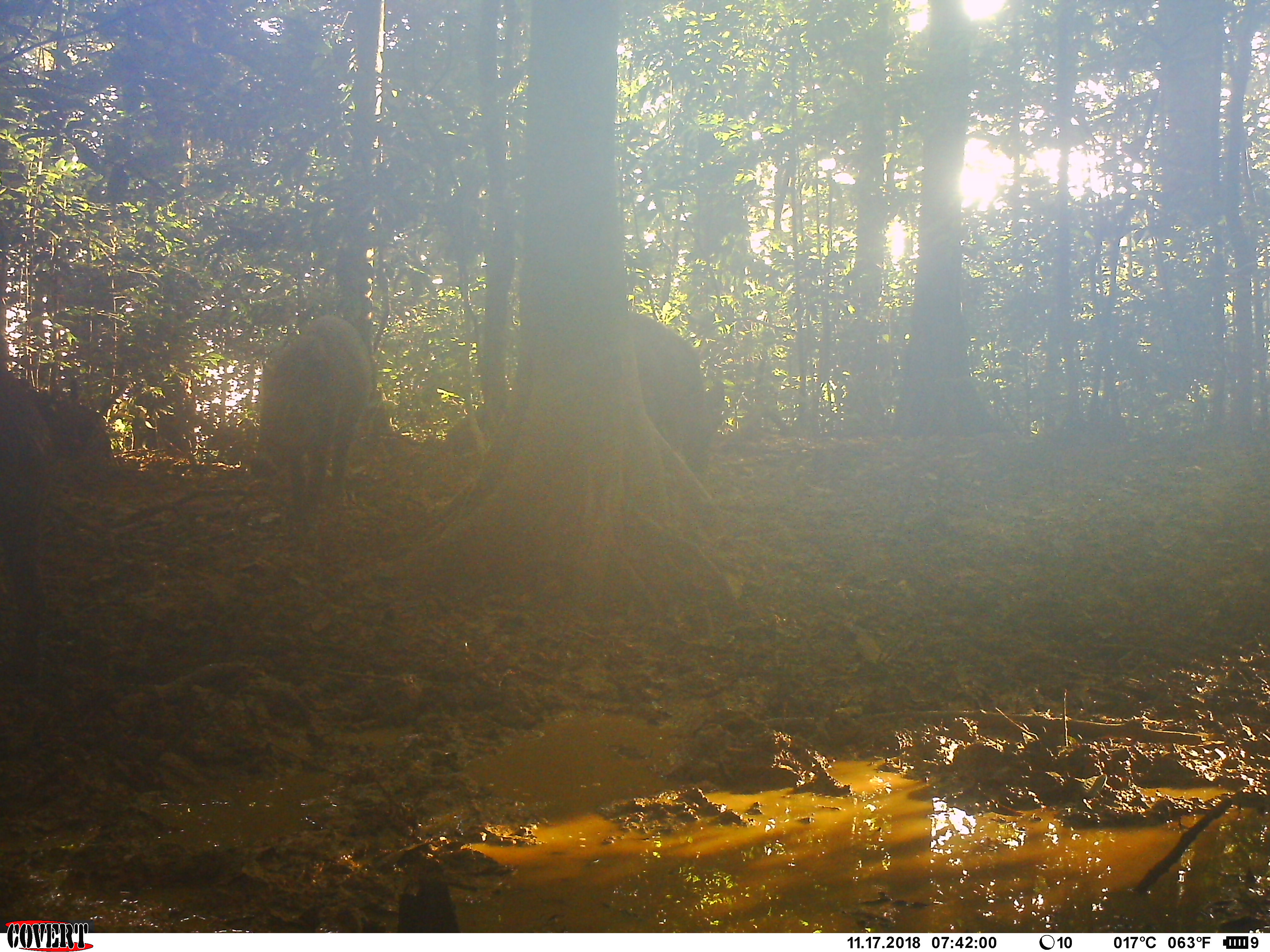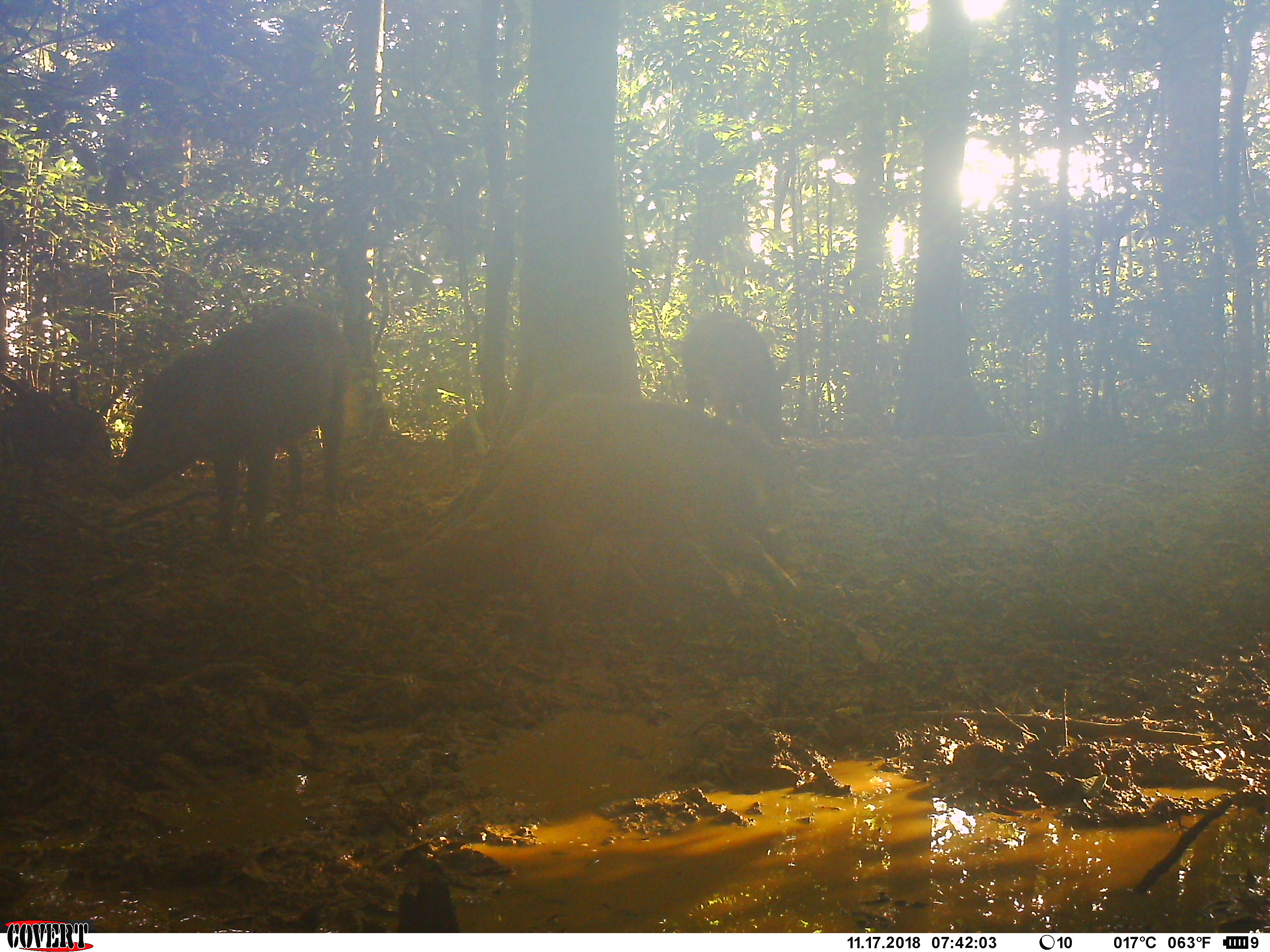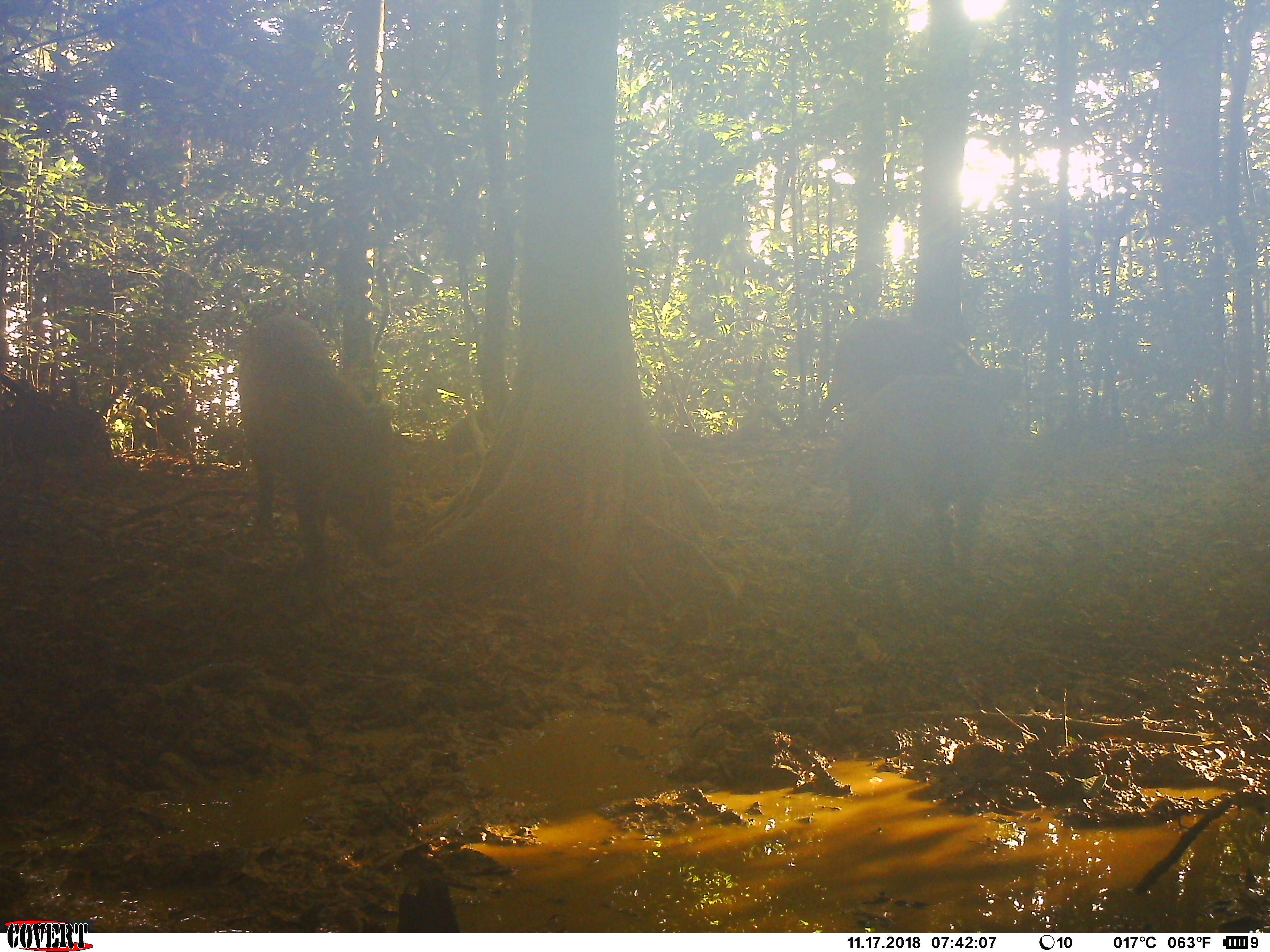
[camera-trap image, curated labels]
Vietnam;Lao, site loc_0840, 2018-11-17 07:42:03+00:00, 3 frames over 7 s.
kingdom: Animalia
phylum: Chordata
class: Mammalia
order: Artiodactyla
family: Suidae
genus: Sus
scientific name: Sus scrofa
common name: eurasian wild pig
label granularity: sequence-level